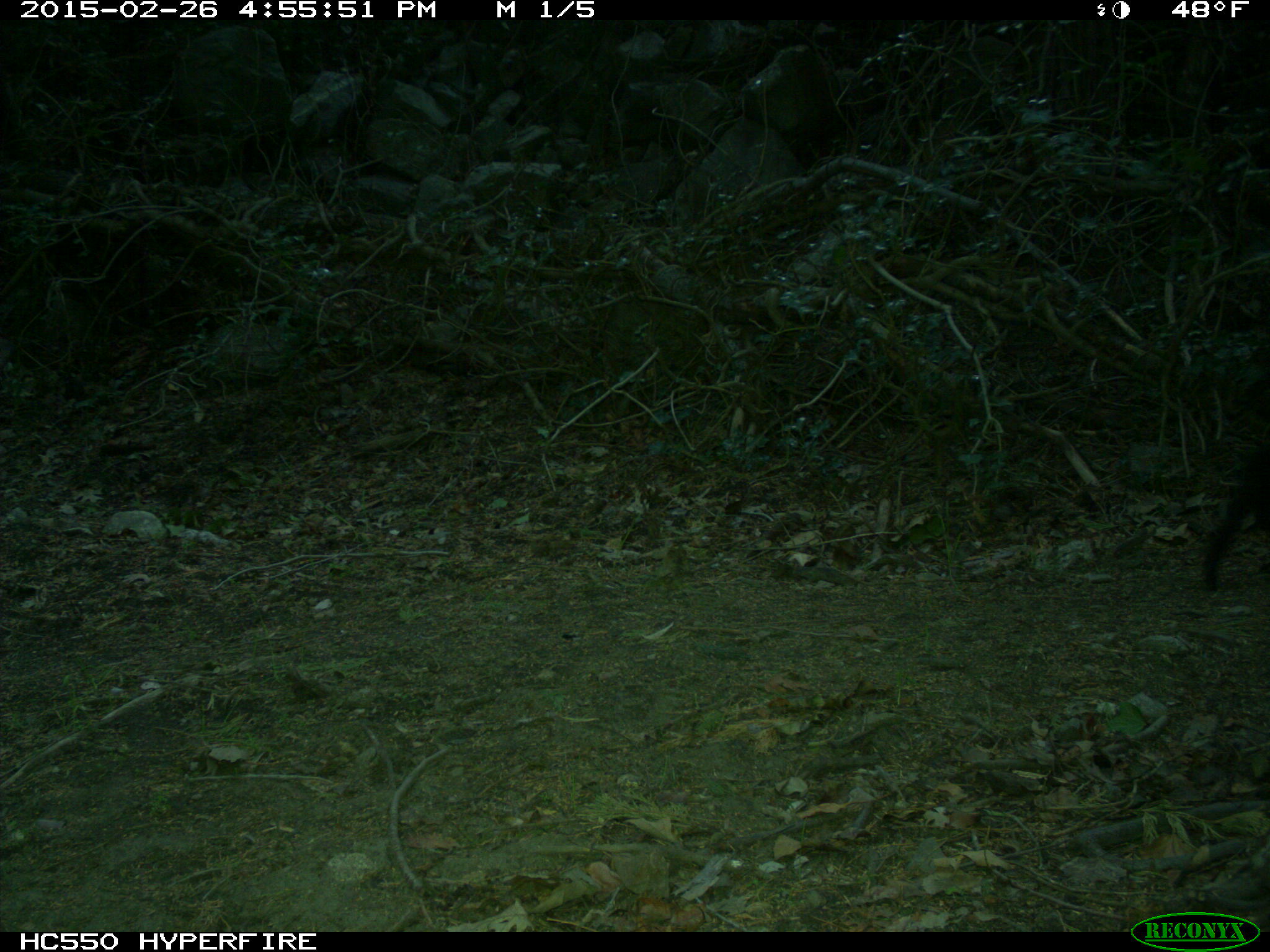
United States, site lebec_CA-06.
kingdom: Animalia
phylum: Chordata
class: Mammalia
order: Artiodactyla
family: Suidae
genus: Sus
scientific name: Sus scrofa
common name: wild boar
Sus scrofa (wild boar).